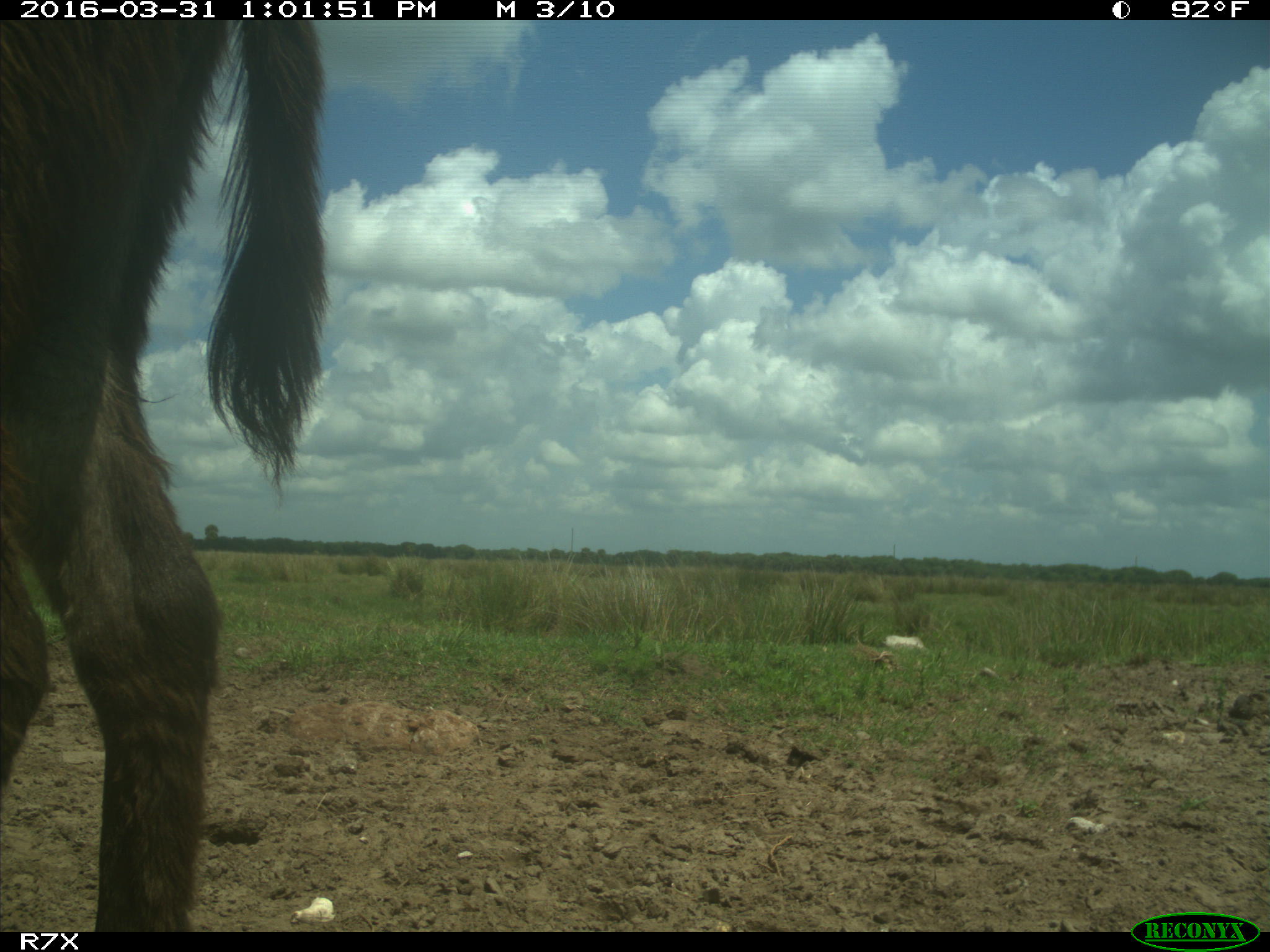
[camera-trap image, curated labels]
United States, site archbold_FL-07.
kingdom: Animalia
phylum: Chordata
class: Mammalia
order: Perissodactyla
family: Equidae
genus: Equus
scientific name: Equus africanus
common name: african wild ass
Equus africanus (african wild ass).